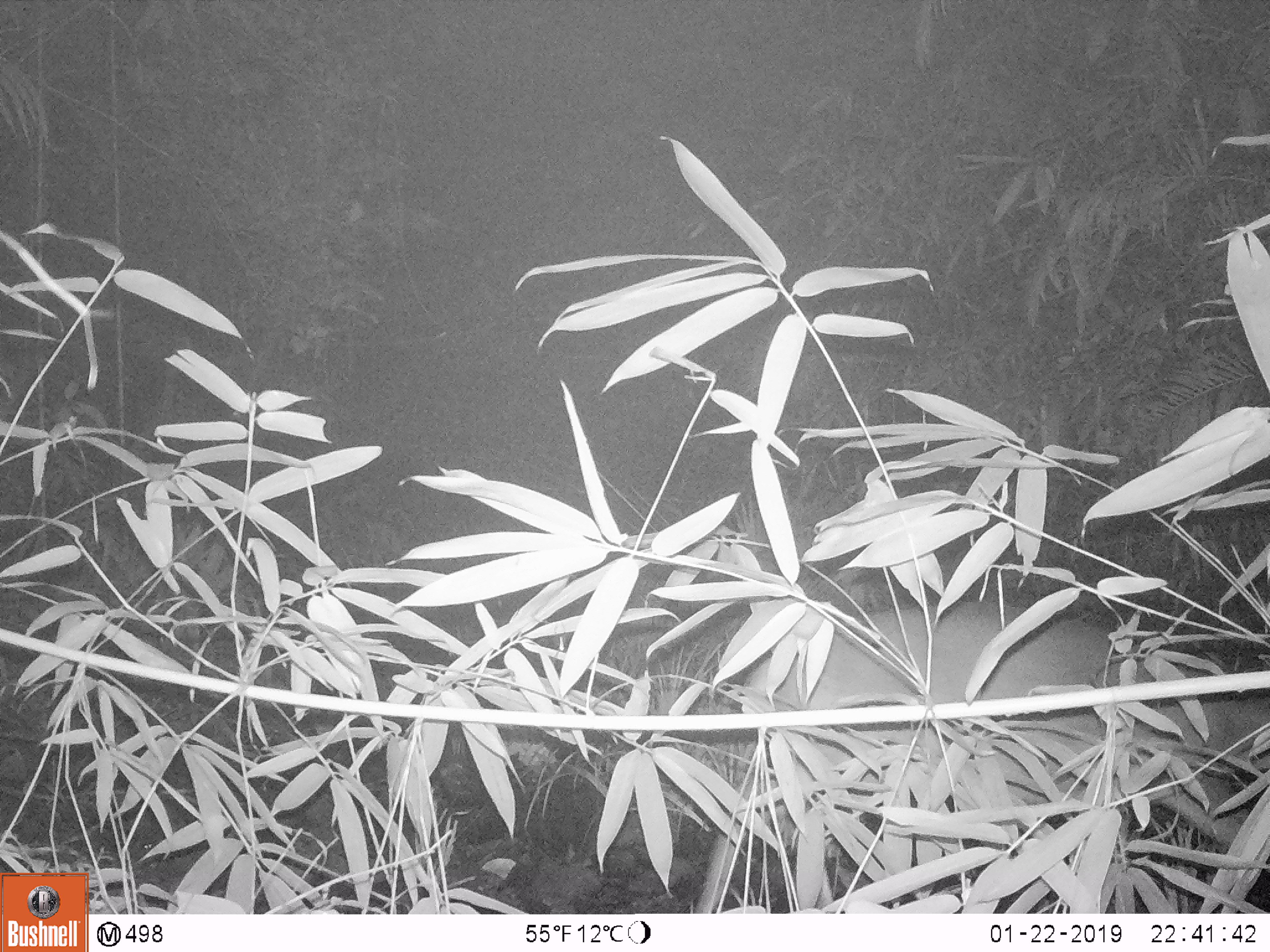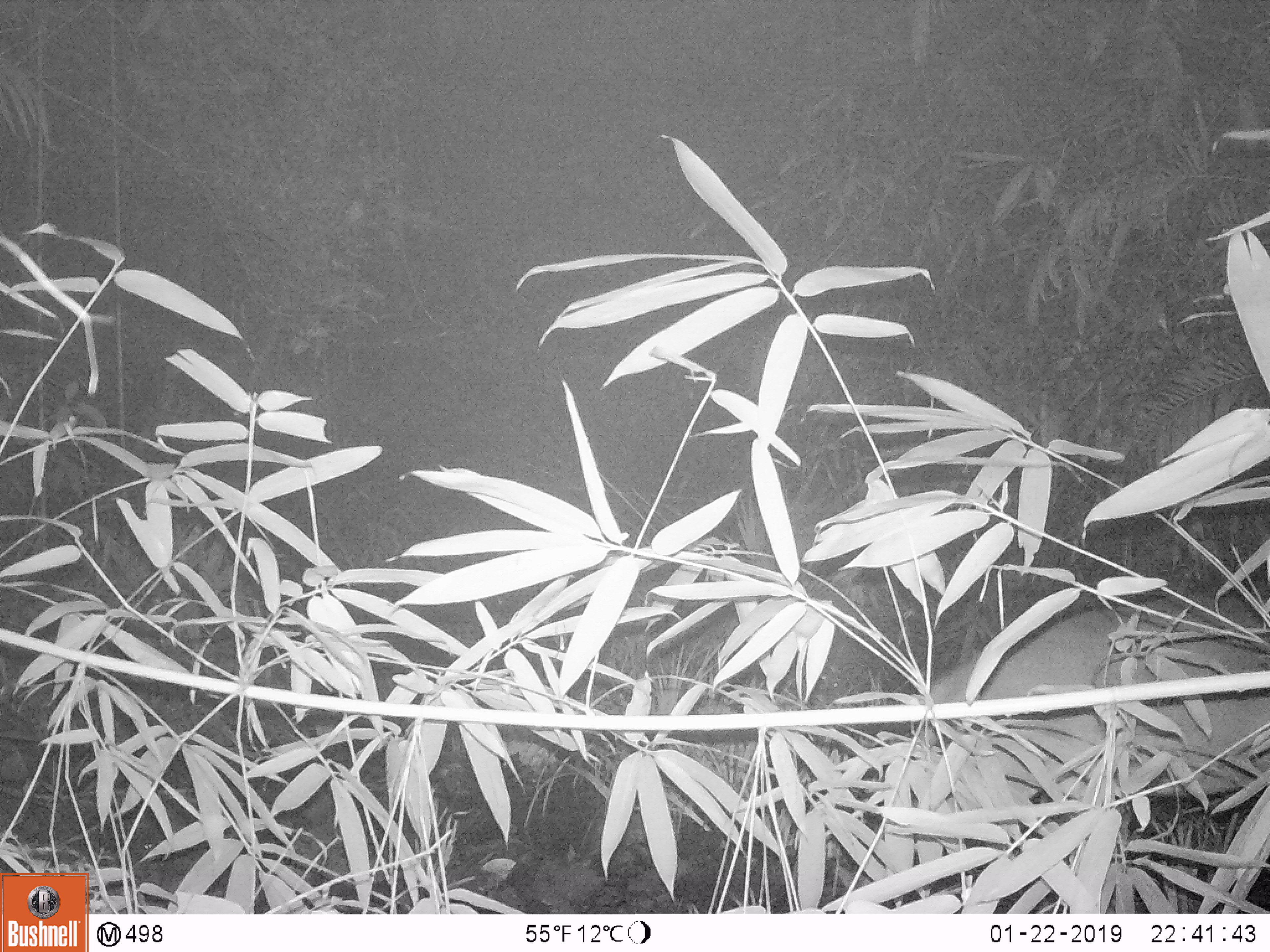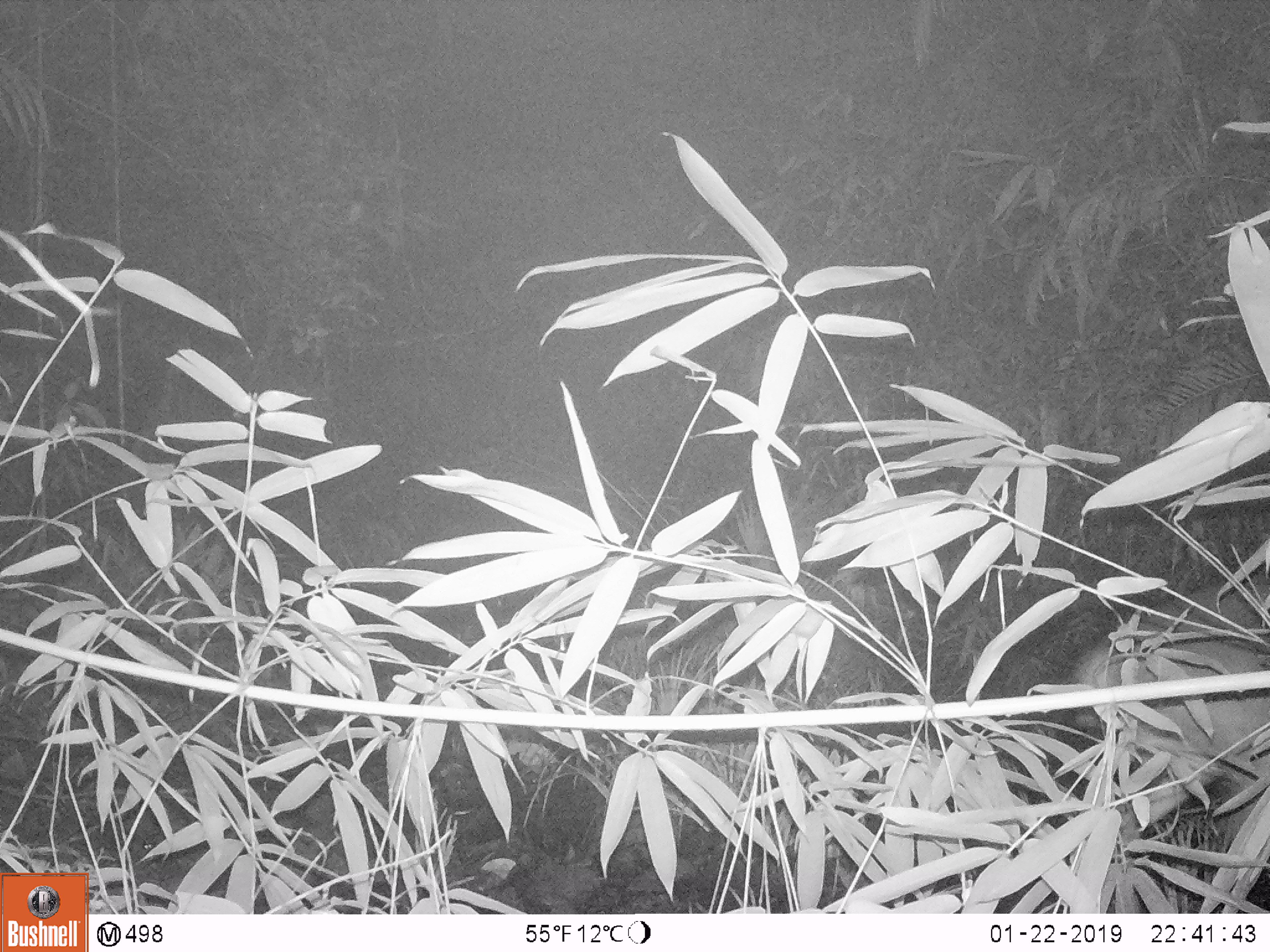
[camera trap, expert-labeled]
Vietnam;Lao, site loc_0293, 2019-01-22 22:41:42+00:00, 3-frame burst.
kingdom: Animalia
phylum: Chordata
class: Mammalia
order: Artiodactyla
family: Cervidae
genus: Muntiacus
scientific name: Muntiacus vuquangensis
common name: large-antlered muntjac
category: large antlered muntjac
Large antlered muntjac (large-antlered muntjac) (Muntiacus vuquangensis). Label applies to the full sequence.